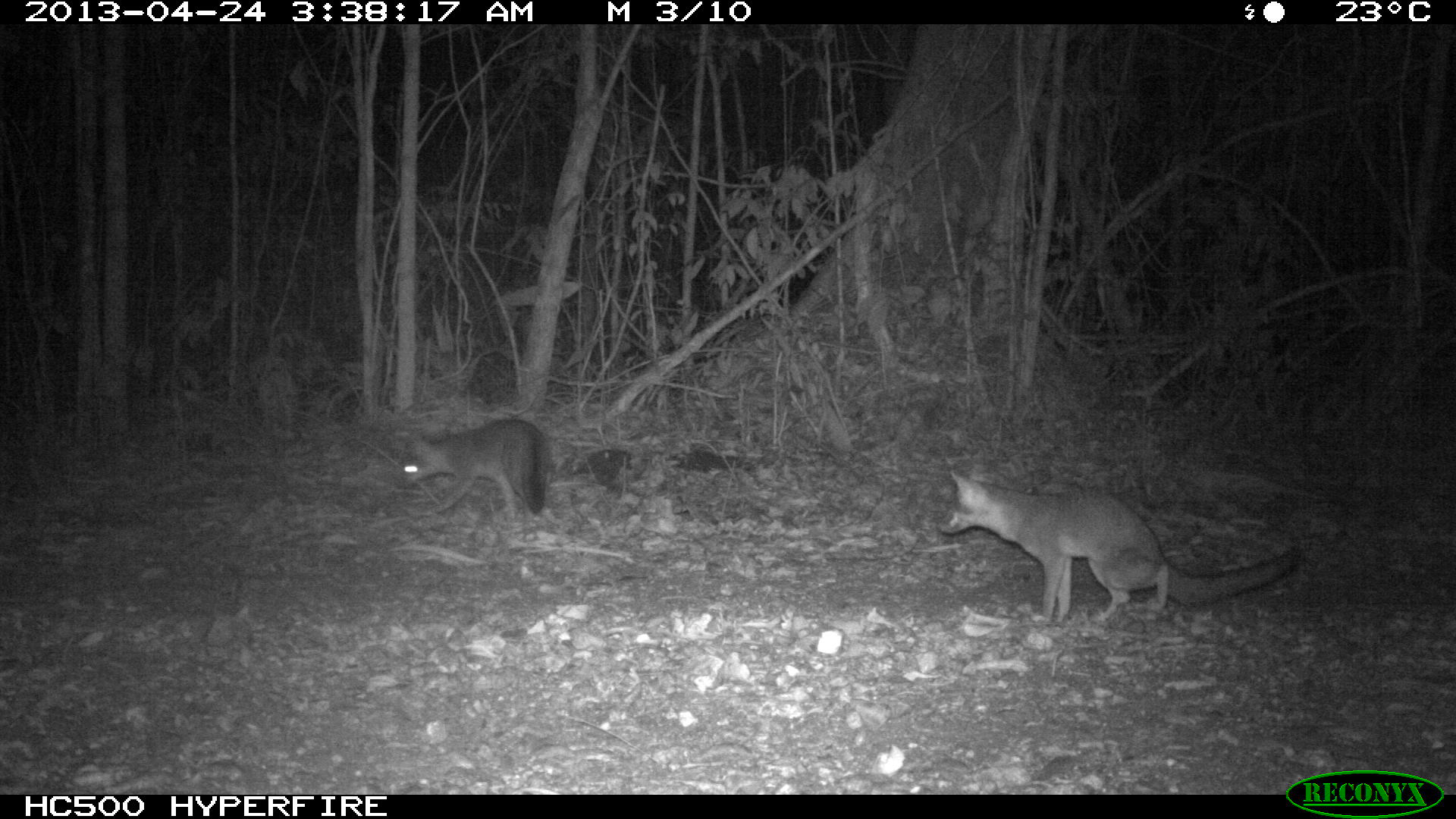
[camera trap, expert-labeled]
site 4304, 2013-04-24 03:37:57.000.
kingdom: Animalia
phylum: Chordata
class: Mammalia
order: Carnivora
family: Canidae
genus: Urocyon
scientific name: Urocyon cinereoargenteus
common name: gray fox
Urocyon cinereoargenteus (gray fox), count 2.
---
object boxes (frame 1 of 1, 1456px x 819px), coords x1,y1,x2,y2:
urocyon cinereoargenteus: 936,467,1304,623; 399,419,549,521